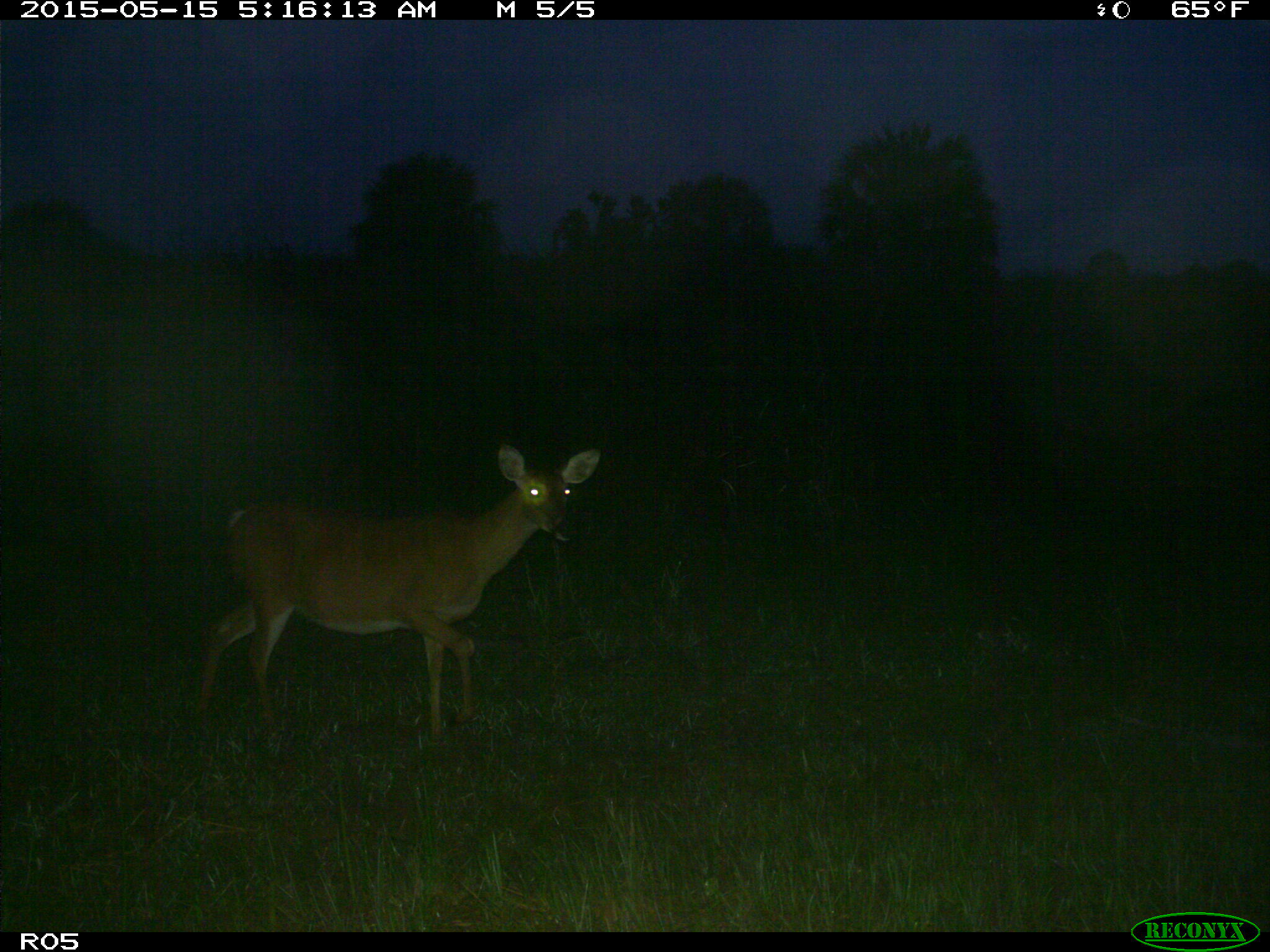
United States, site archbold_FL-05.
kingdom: Animalia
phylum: Chordata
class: Mammalia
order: Artiodactyla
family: Cervidae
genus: Odocoileus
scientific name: Odocoileus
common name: deer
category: unidentified deer